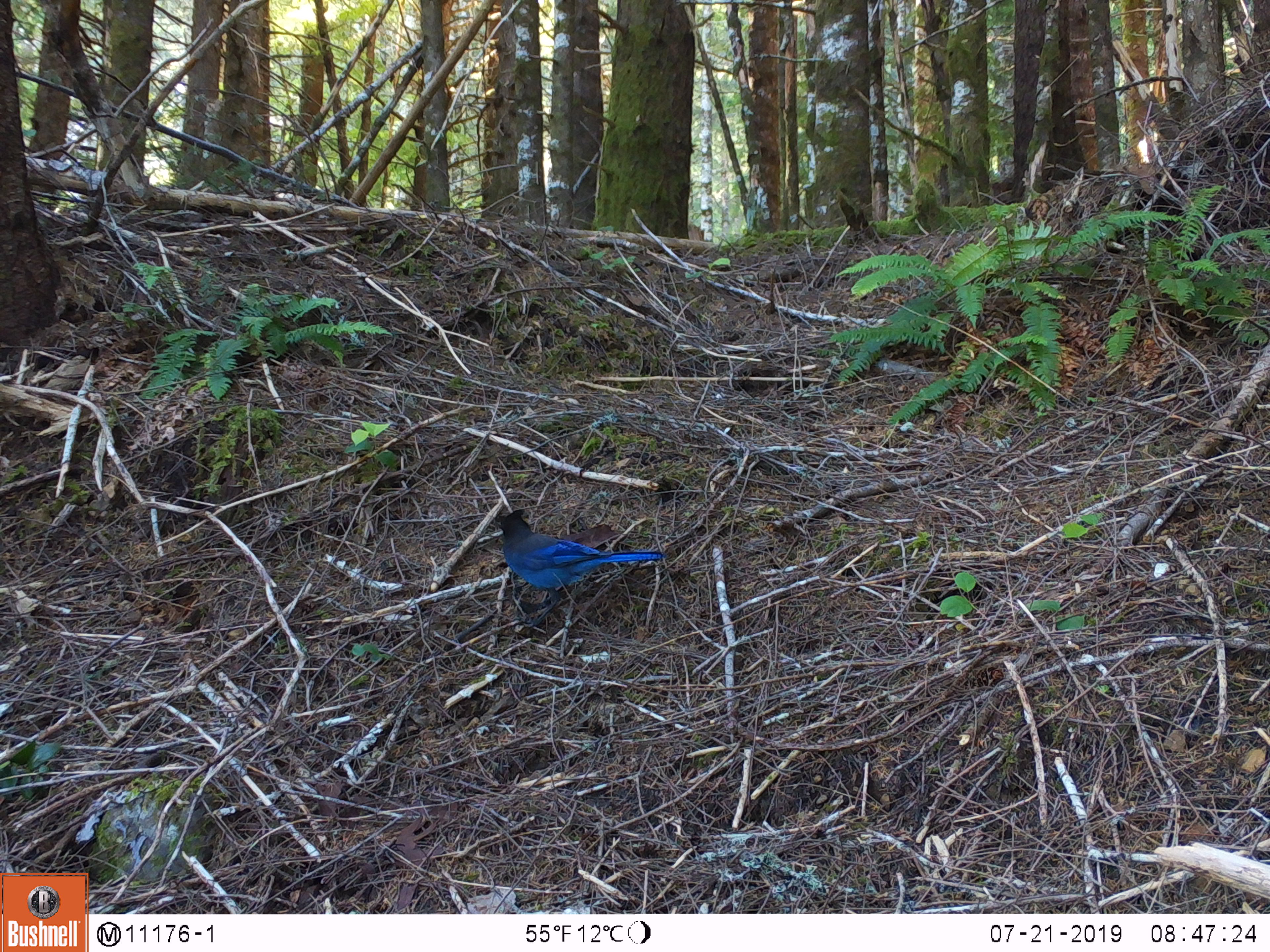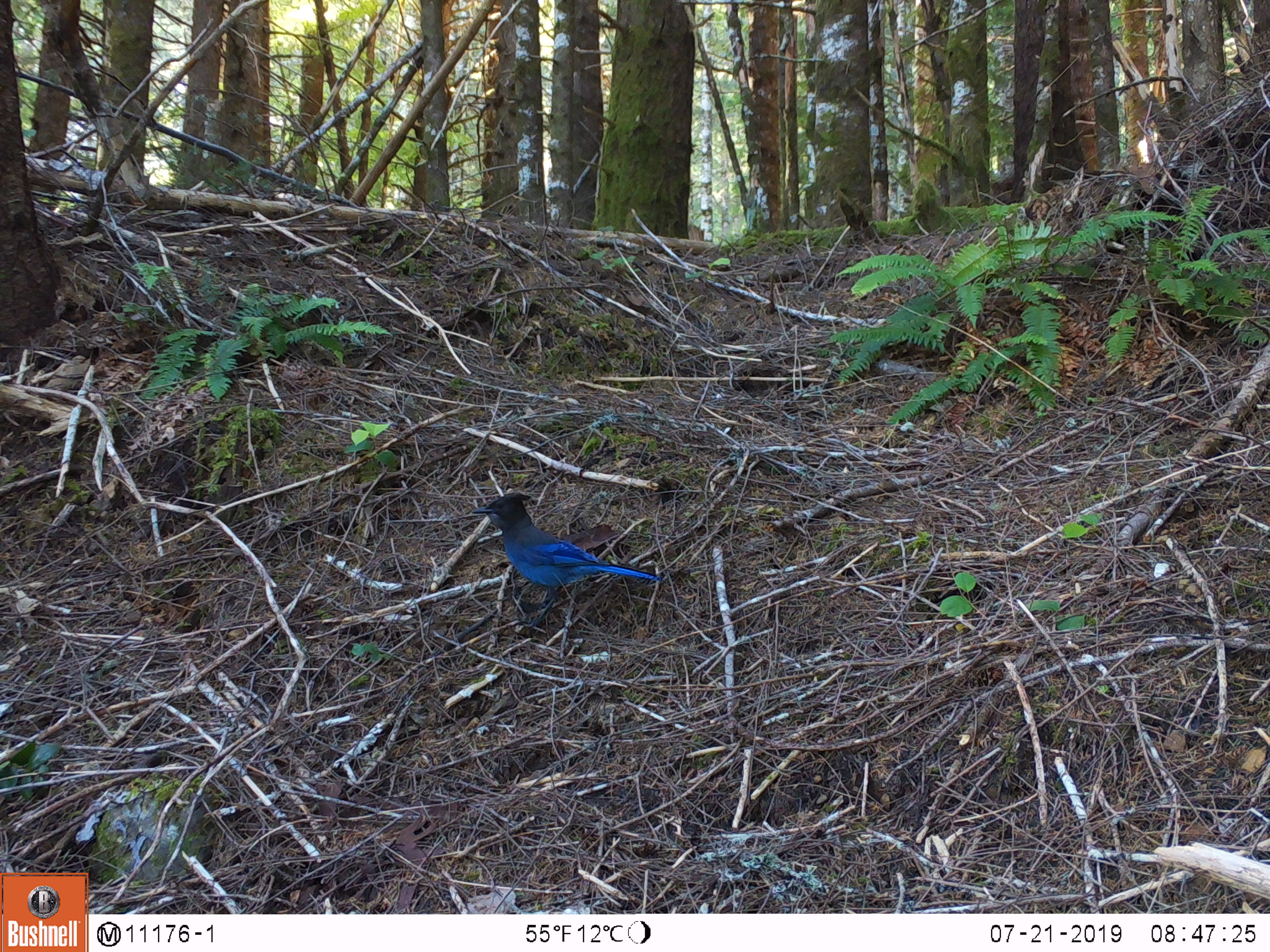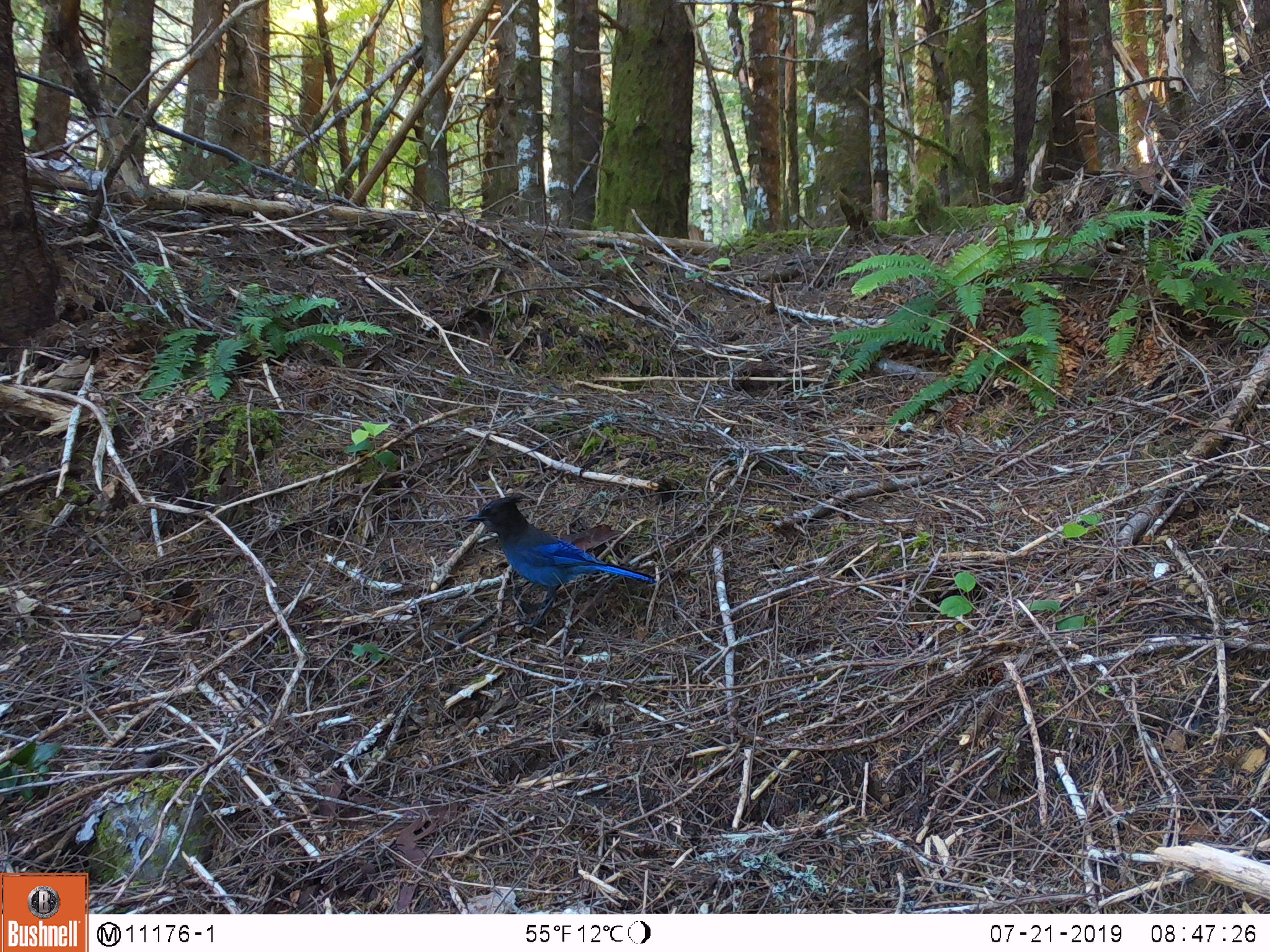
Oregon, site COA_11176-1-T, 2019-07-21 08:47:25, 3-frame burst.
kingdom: Animalia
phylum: Chordata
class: Aves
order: Passeriformes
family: Corvidae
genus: Cyanocitta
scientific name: Cyanocitta stelleri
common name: steller's jay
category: stellers jay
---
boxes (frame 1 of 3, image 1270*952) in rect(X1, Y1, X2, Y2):
stellers jay: rect(488, 507, 667, 624)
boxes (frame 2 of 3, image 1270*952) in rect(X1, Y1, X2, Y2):
stellers jay: rect(468, 490, 658, 627)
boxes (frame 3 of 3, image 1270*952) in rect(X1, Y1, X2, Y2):
stellers jay: rect(463, 493, 659, 626)